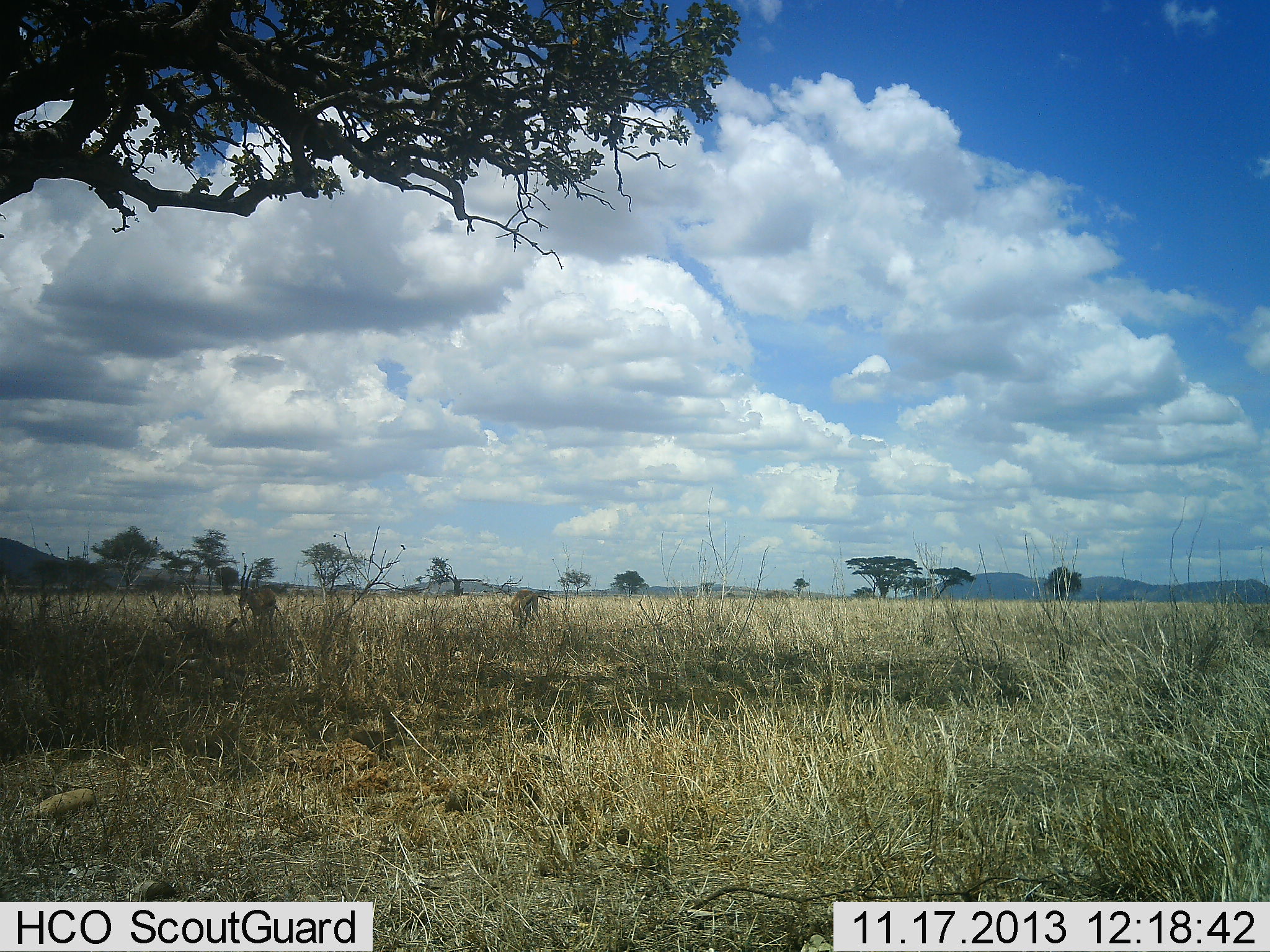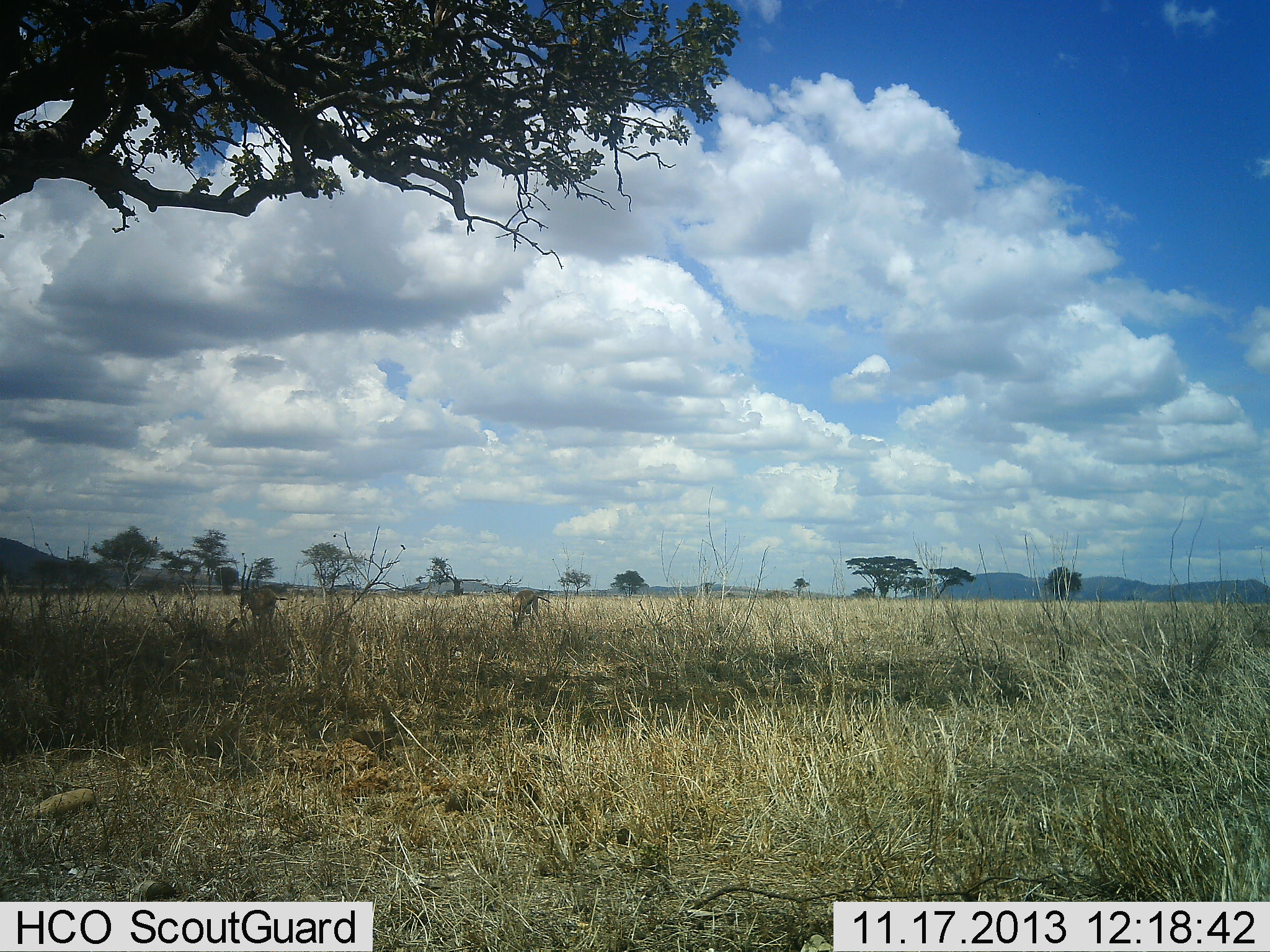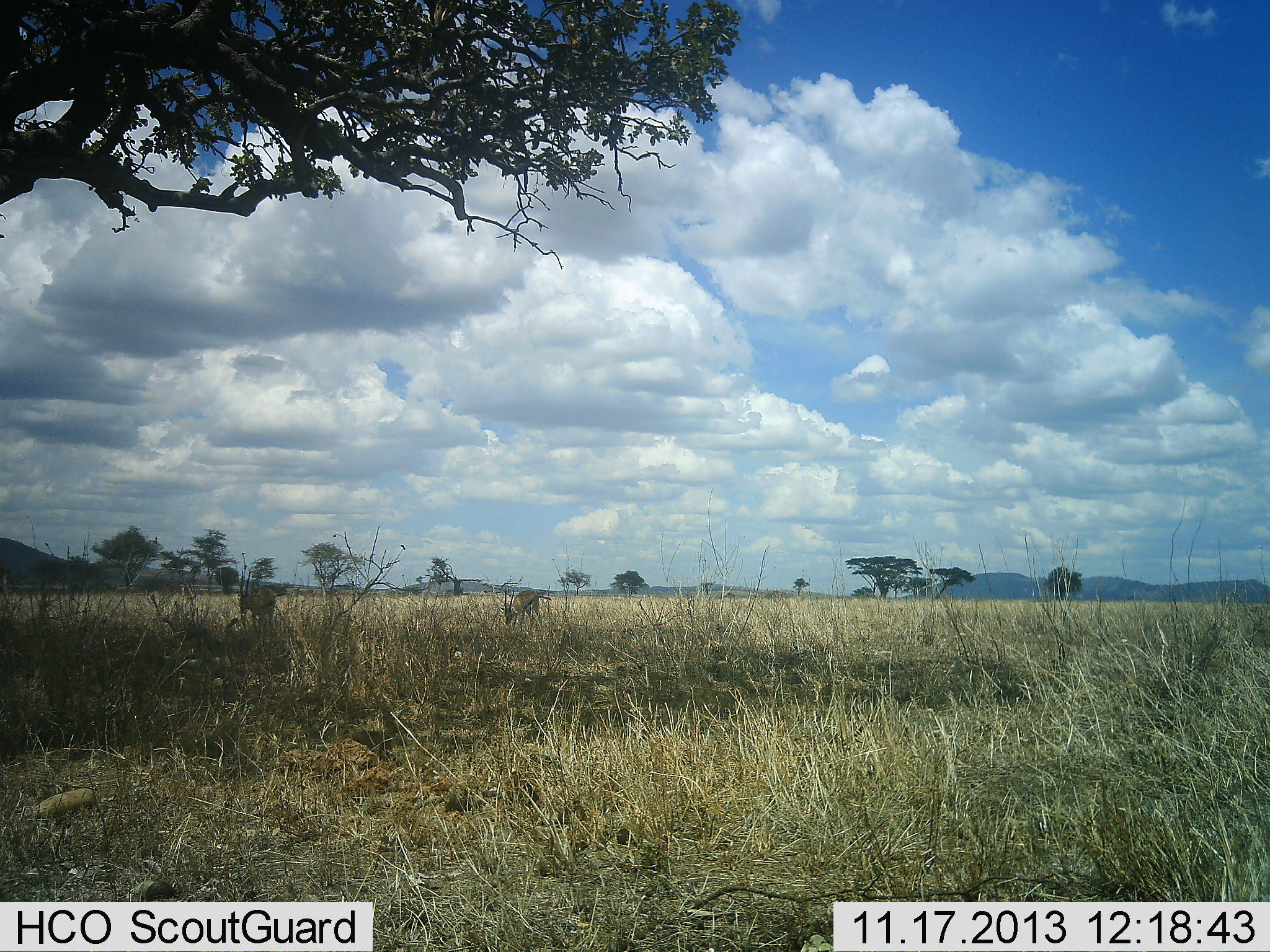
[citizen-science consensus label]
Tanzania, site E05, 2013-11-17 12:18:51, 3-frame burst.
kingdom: Animalia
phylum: Chordata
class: Mammalia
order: Artiodactyla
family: Bovidae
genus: Eudorcas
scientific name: Eudorcas thomsonii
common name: thomson's gazelle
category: gazellethomsons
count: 2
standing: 50%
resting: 0%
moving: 0%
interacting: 0%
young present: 0%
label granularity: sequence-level